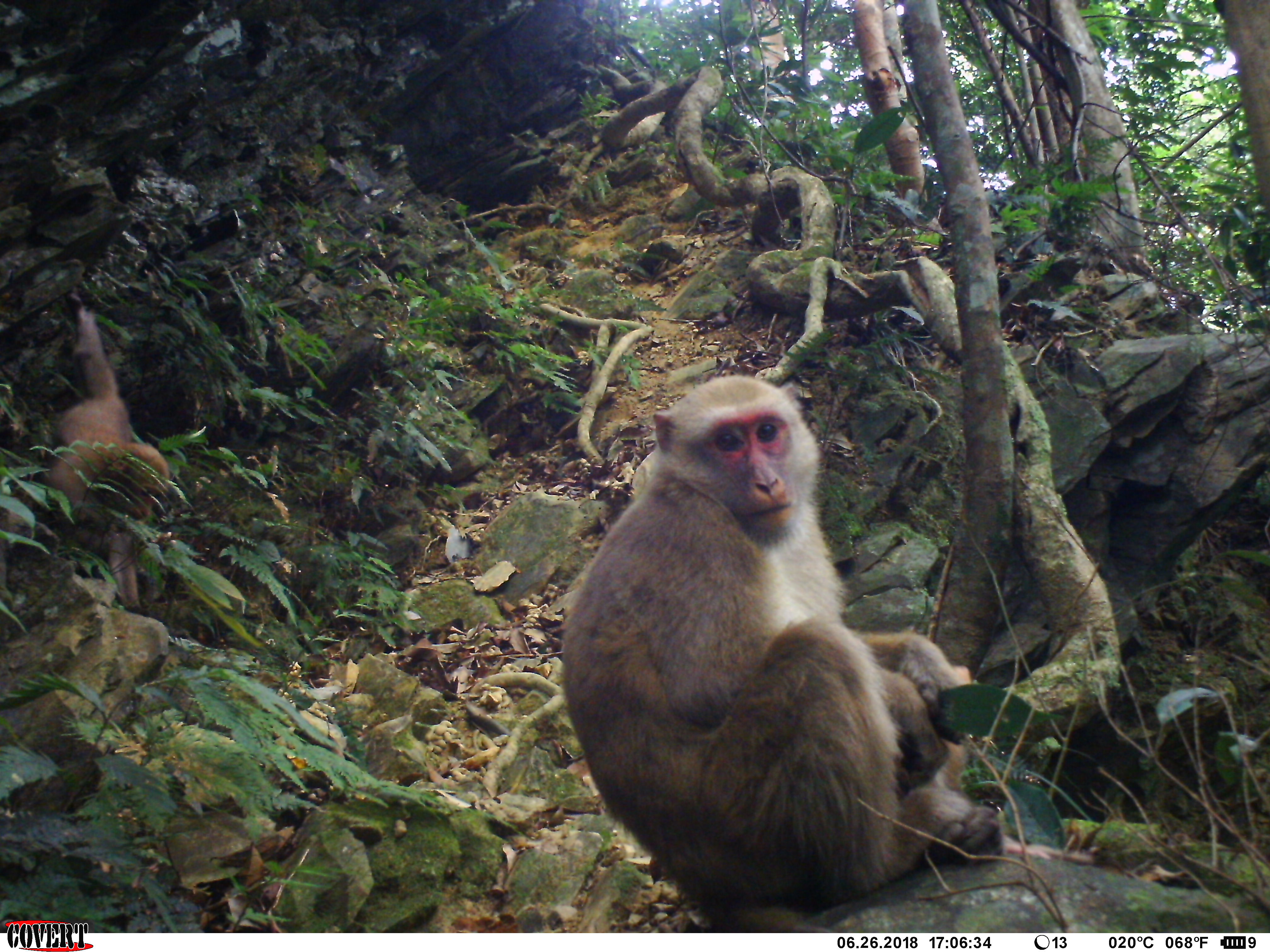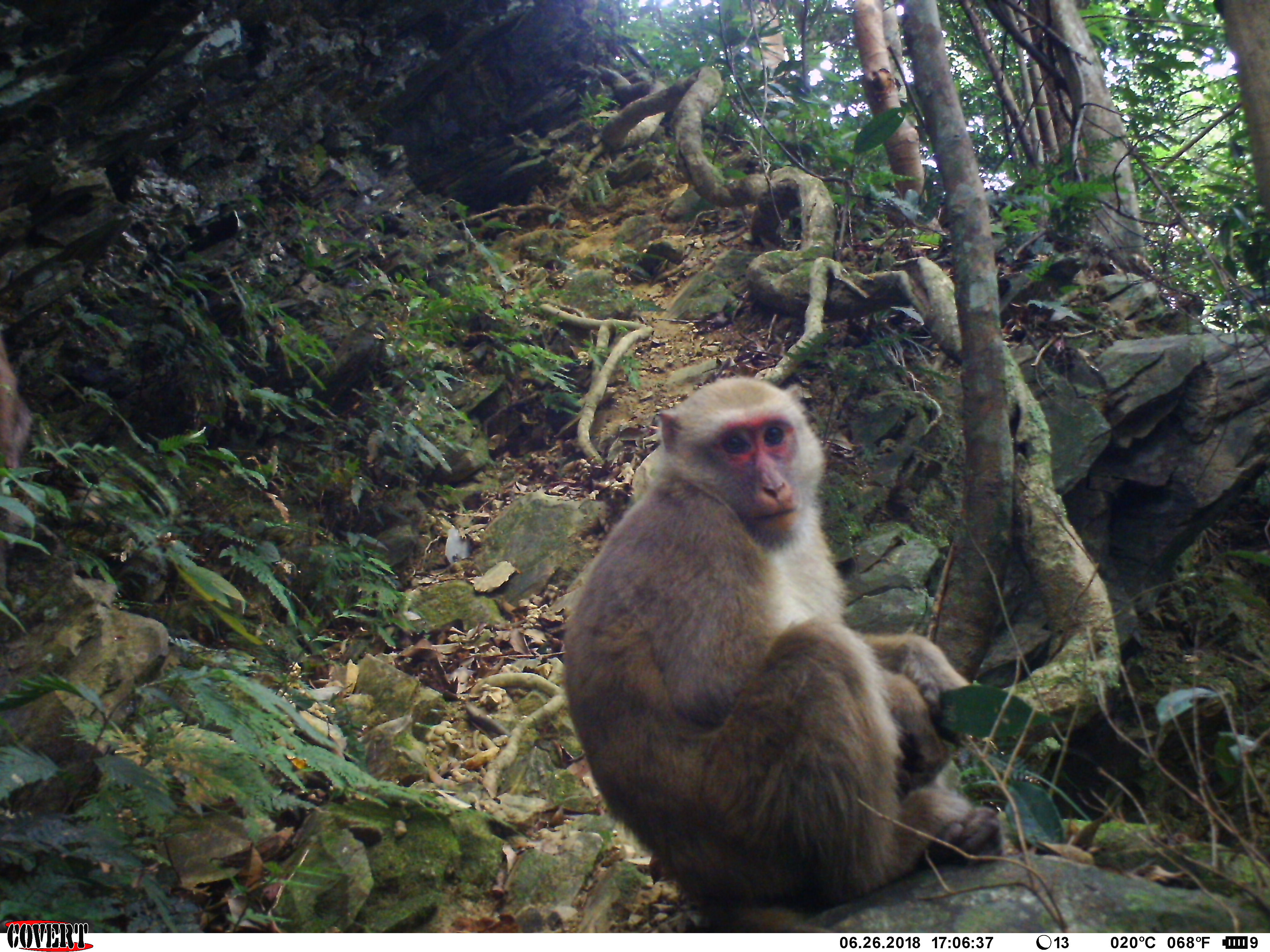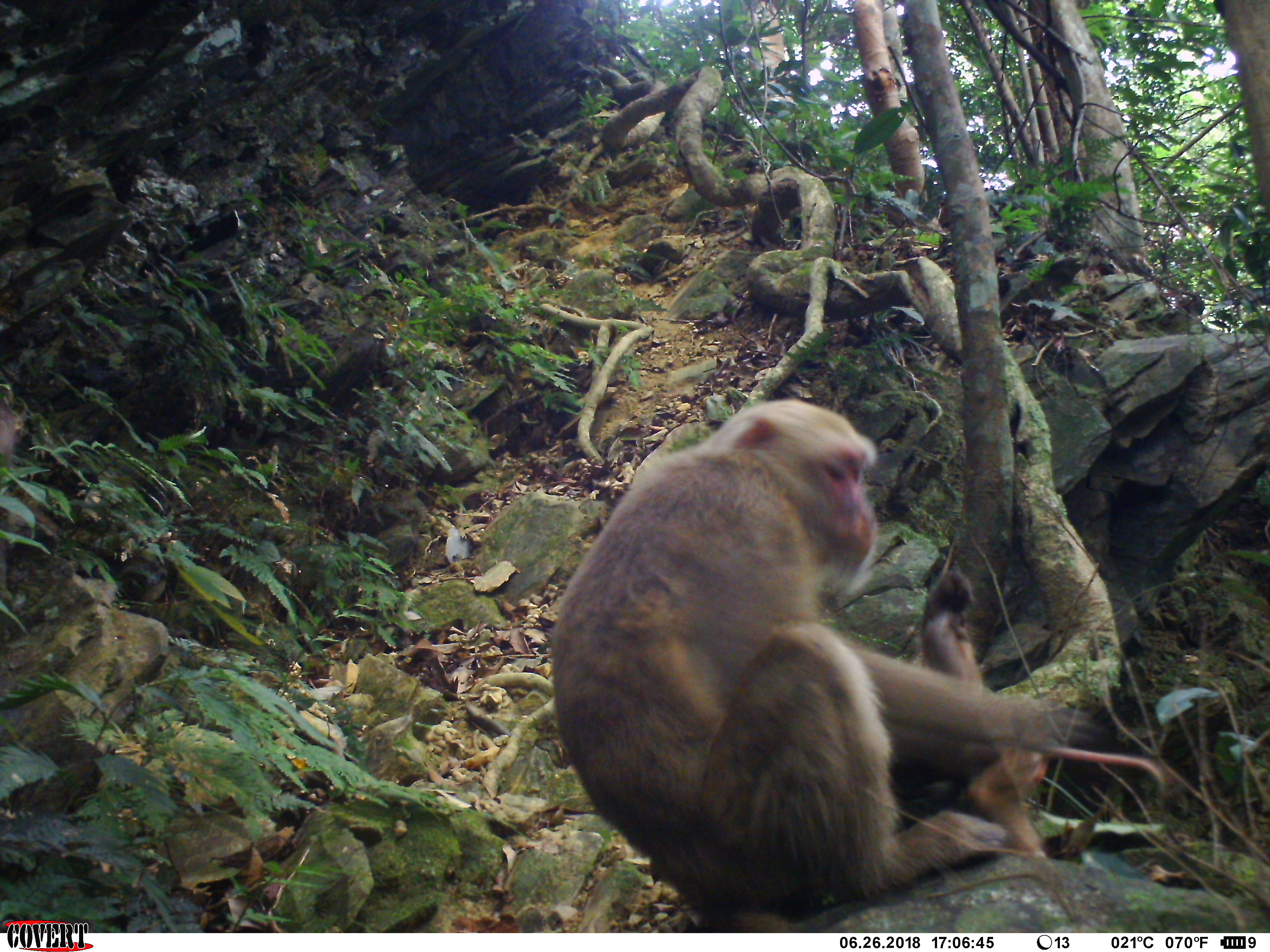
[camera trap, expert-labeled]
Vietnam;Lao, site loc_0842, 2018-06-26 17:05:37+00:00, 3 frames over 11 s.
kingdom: Animalia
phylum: Chordata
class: Mammalia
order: Primates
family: Cercopithecidae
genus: Macaca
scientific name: Macaca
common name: macaques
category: assam or rhesus macaque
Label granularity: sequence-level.